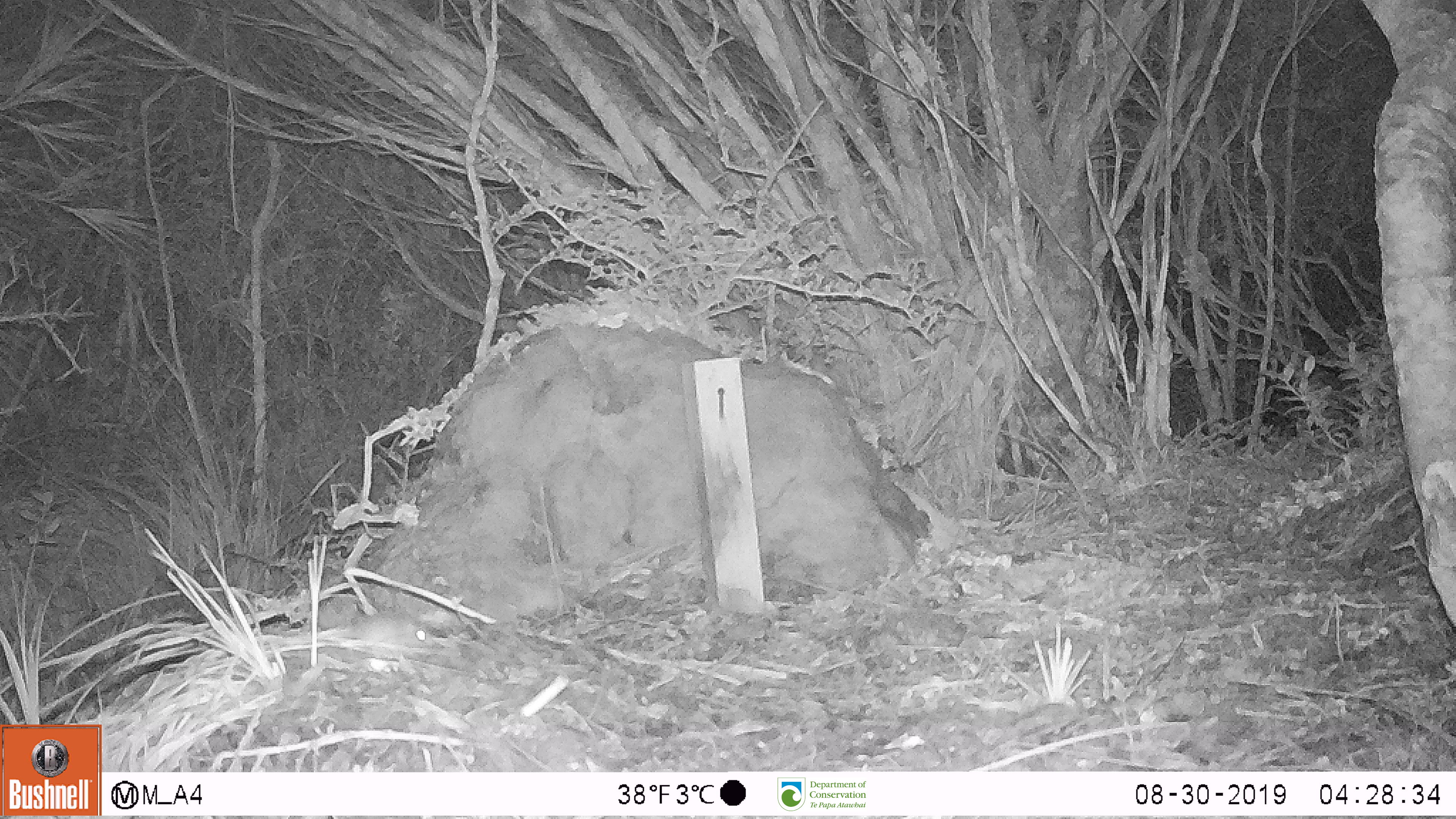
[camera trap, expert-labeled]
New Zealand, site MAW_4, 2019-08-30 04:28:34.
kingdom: Animalia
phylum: Chordata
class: Mammalia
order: Rodentia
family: Muridae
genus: Mus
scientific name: Mus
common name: mouse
Mouse (Mus).